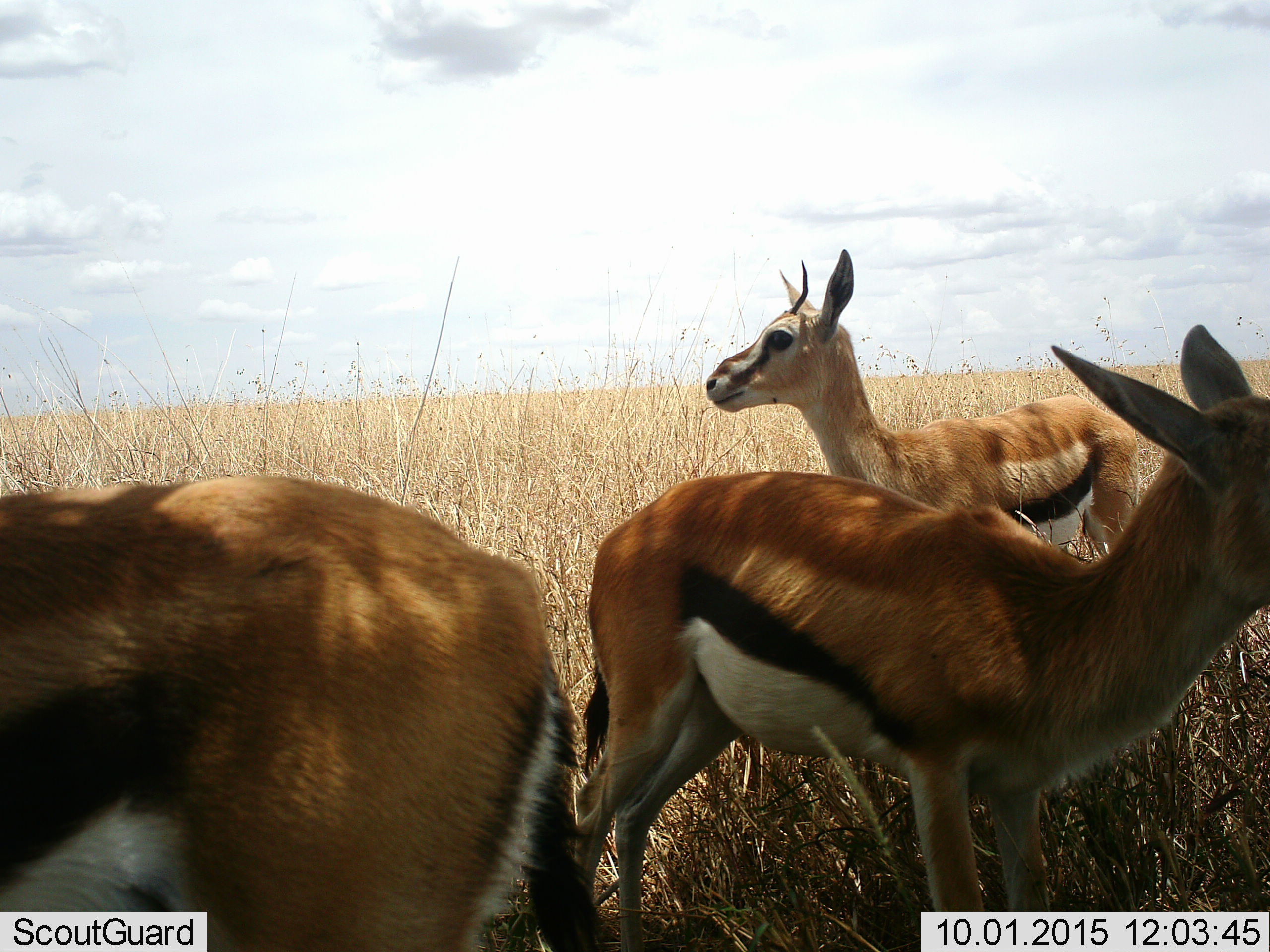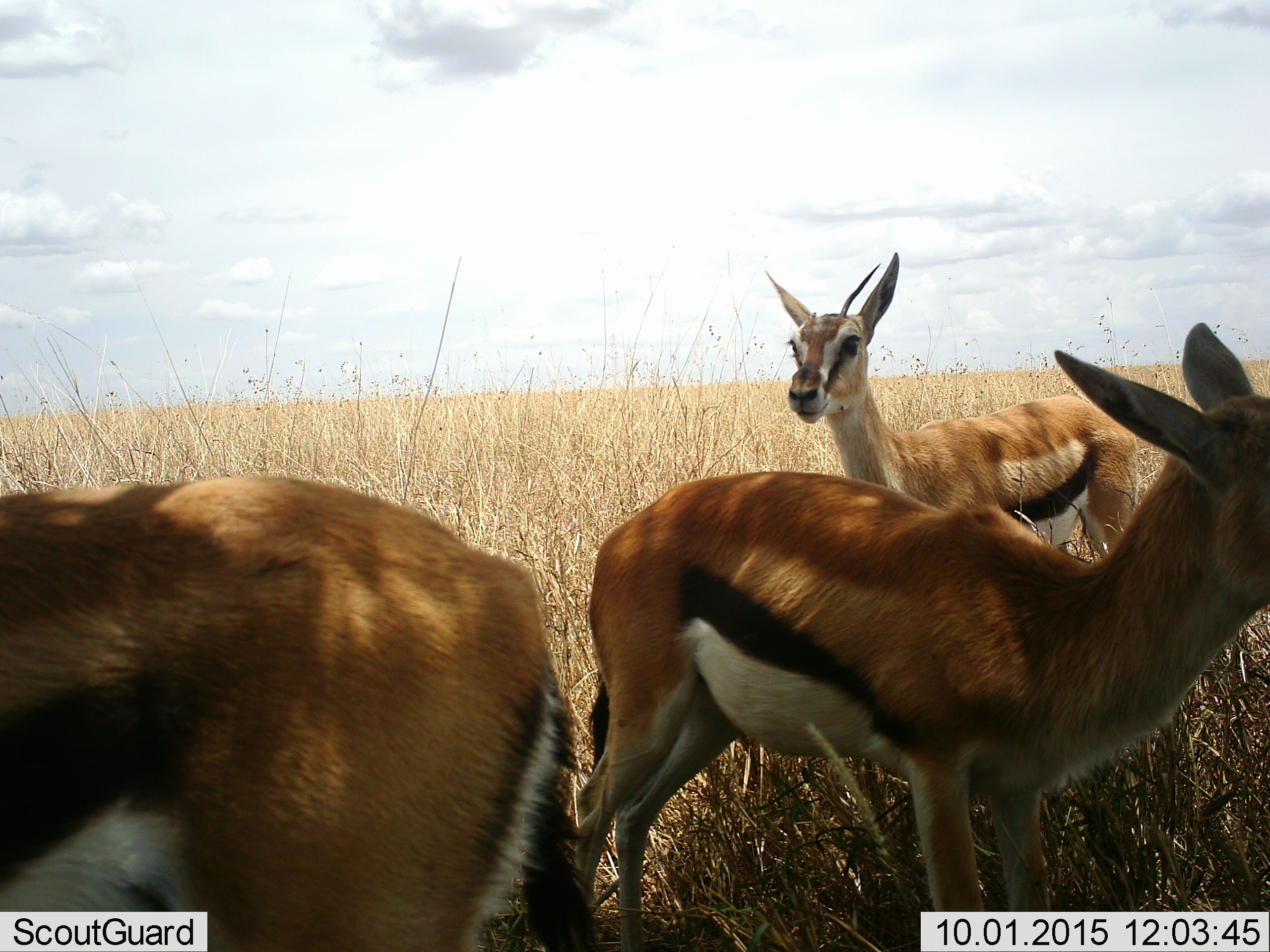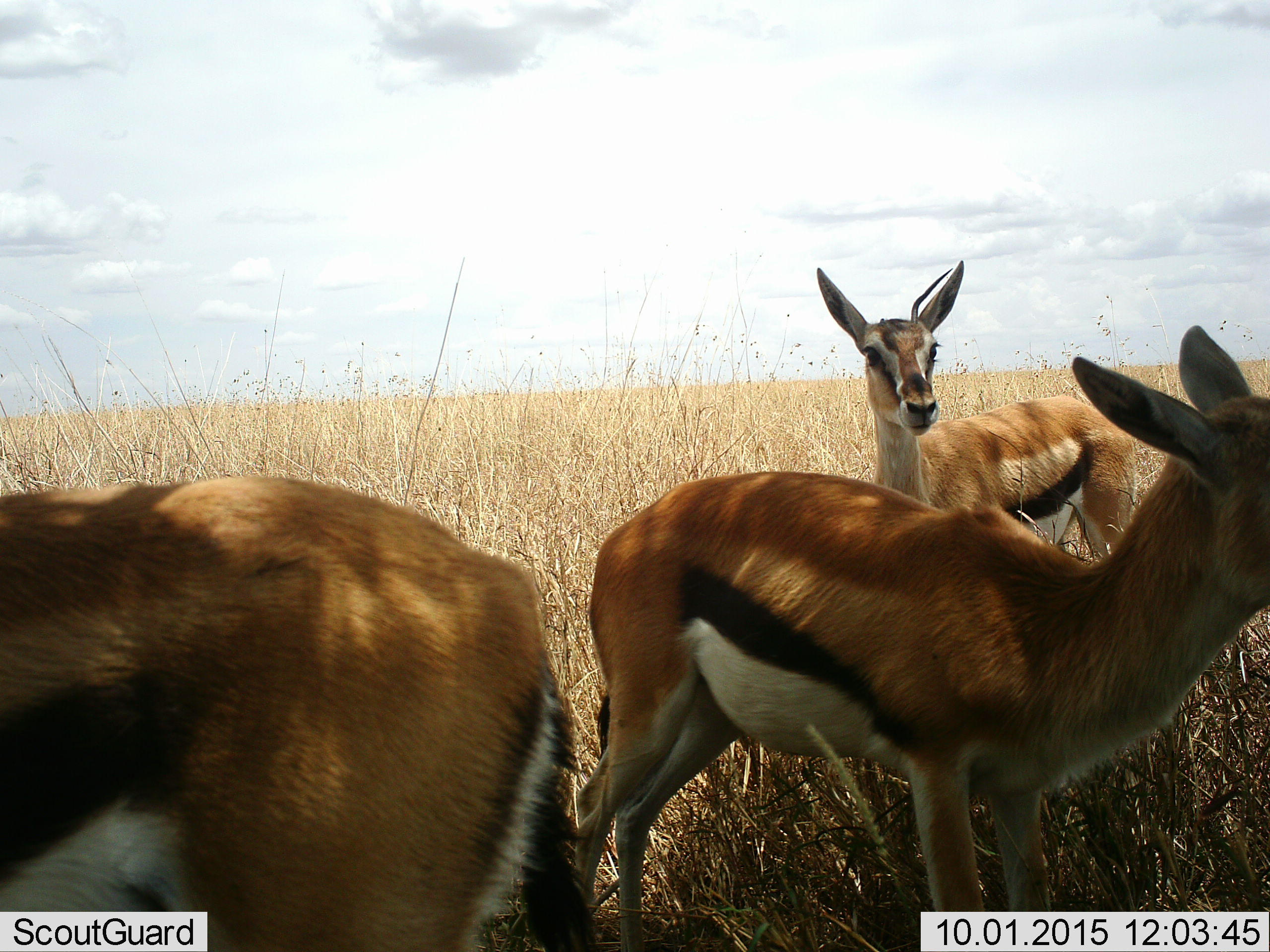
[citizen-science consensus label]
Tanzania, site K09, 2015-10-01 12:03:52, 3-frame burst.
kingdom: Animalia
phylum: Chordata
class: Mammalia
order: Artiodactyla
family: Bovidae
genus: Eudorcas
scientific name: Eudorcas thomsonii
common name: thomson's gazelle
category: gazellethomsons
Gazellethomsons (thomson's gazelle) (Eudorcas thomsonii), count 3. Behavior (volunteer vote fractions): standing 100%, resting 0%, moving 40%, interacting 0%. Young present (vote fraction): 10%. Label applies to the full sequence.